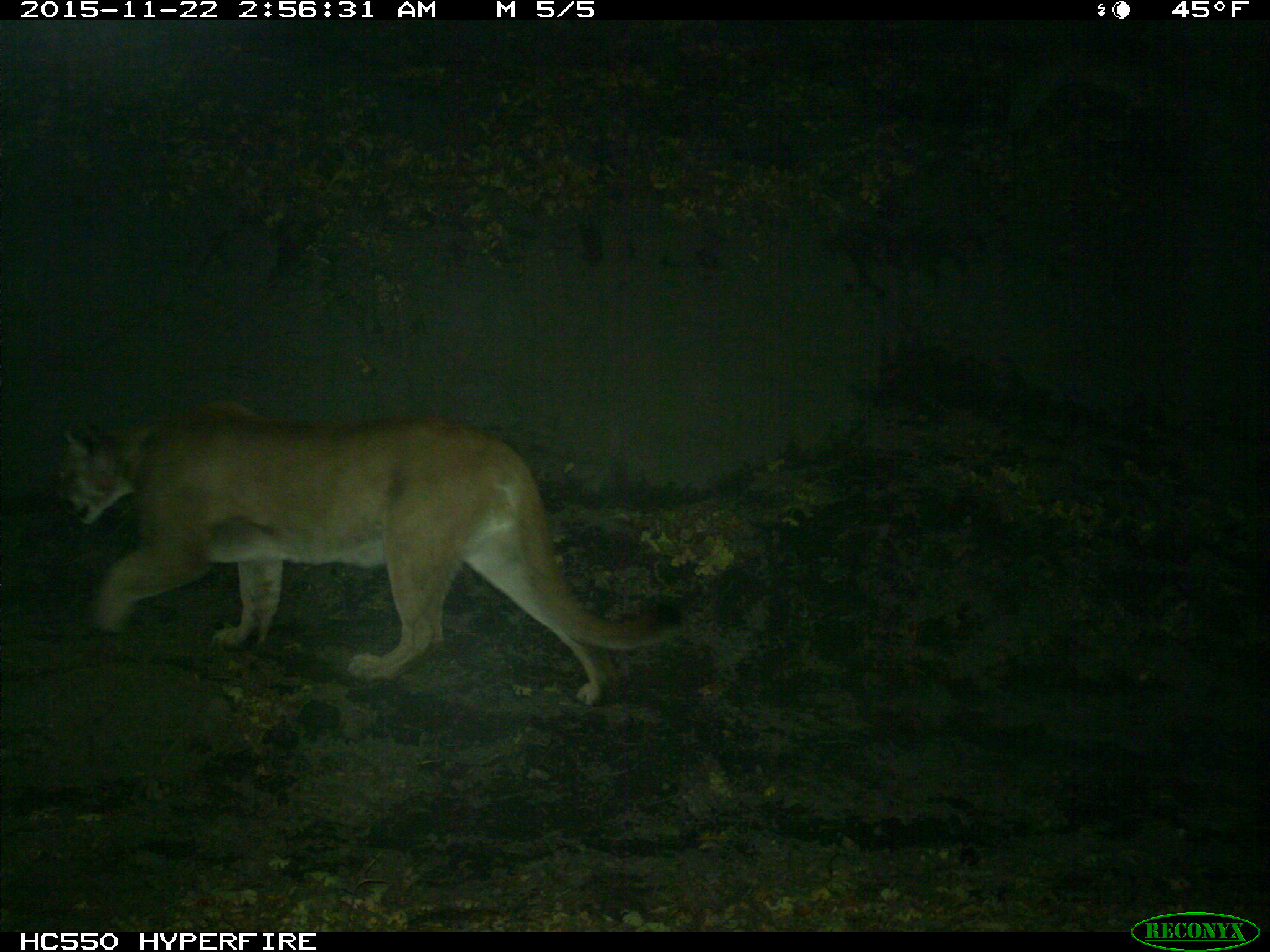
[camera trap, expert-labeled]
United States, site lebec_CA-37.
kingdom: Animalia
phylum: Chordata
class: Mammalia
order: Carnivora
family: Felidae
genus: Puma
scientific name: Puma concolor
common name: mountain lion